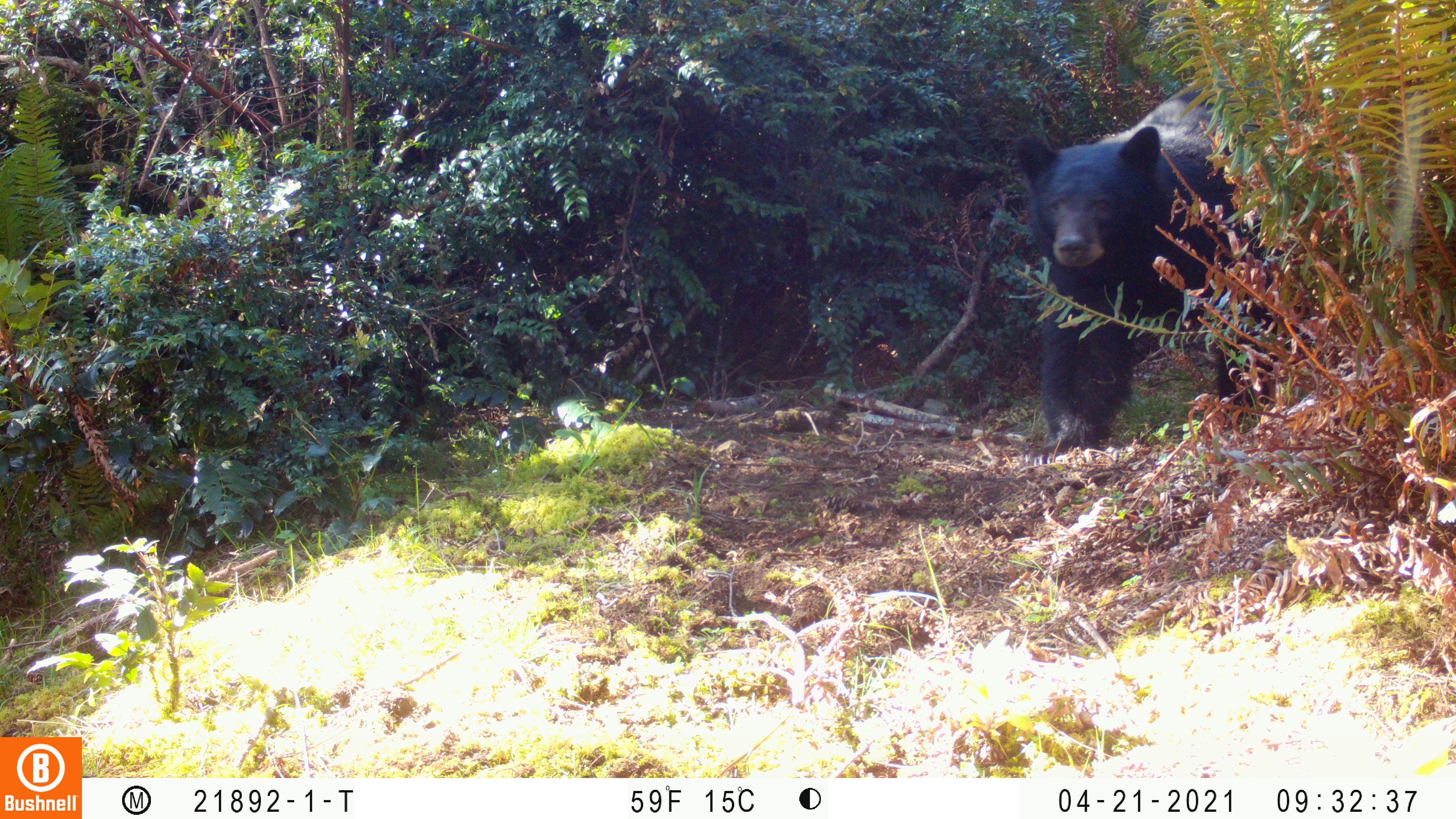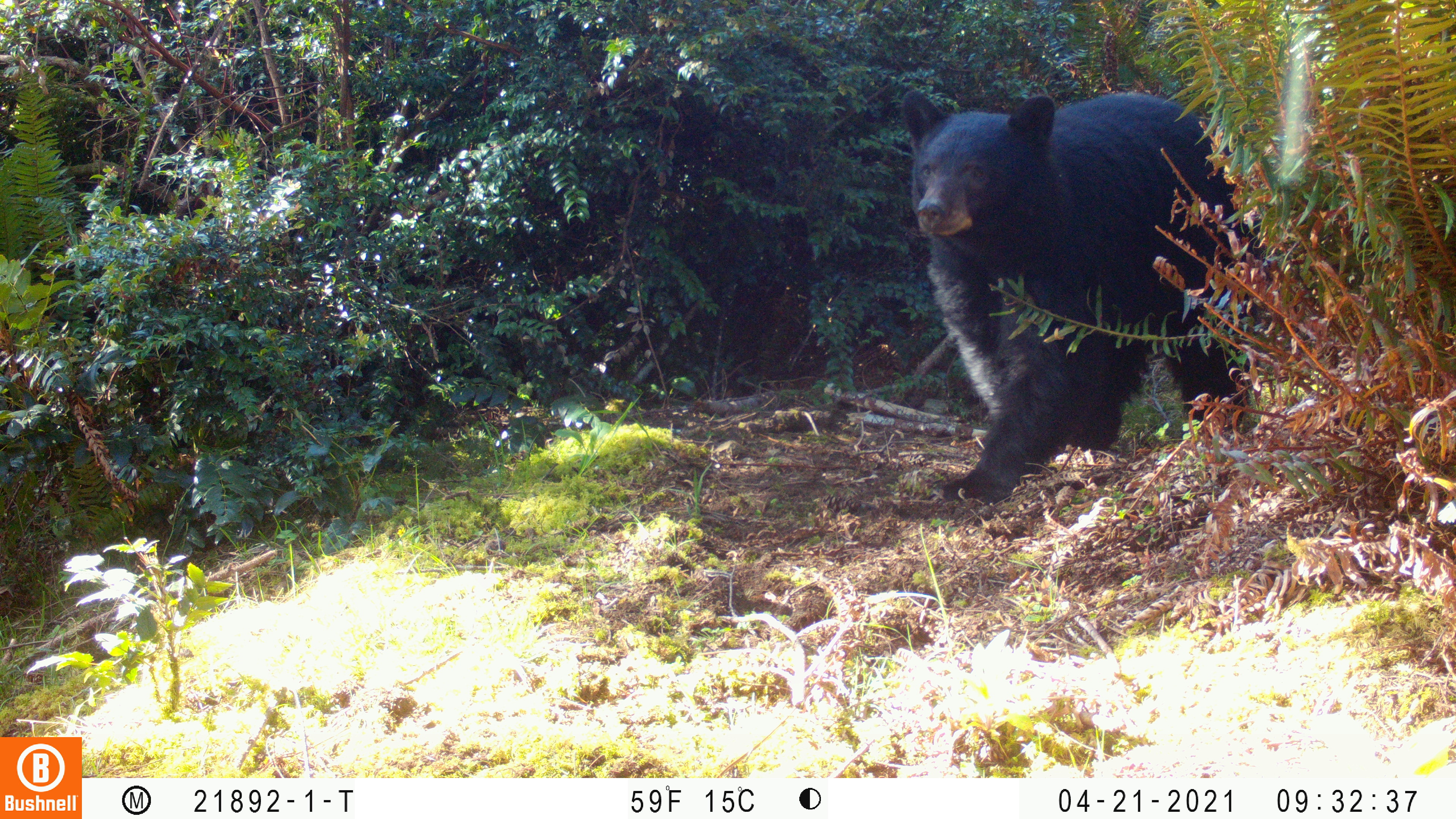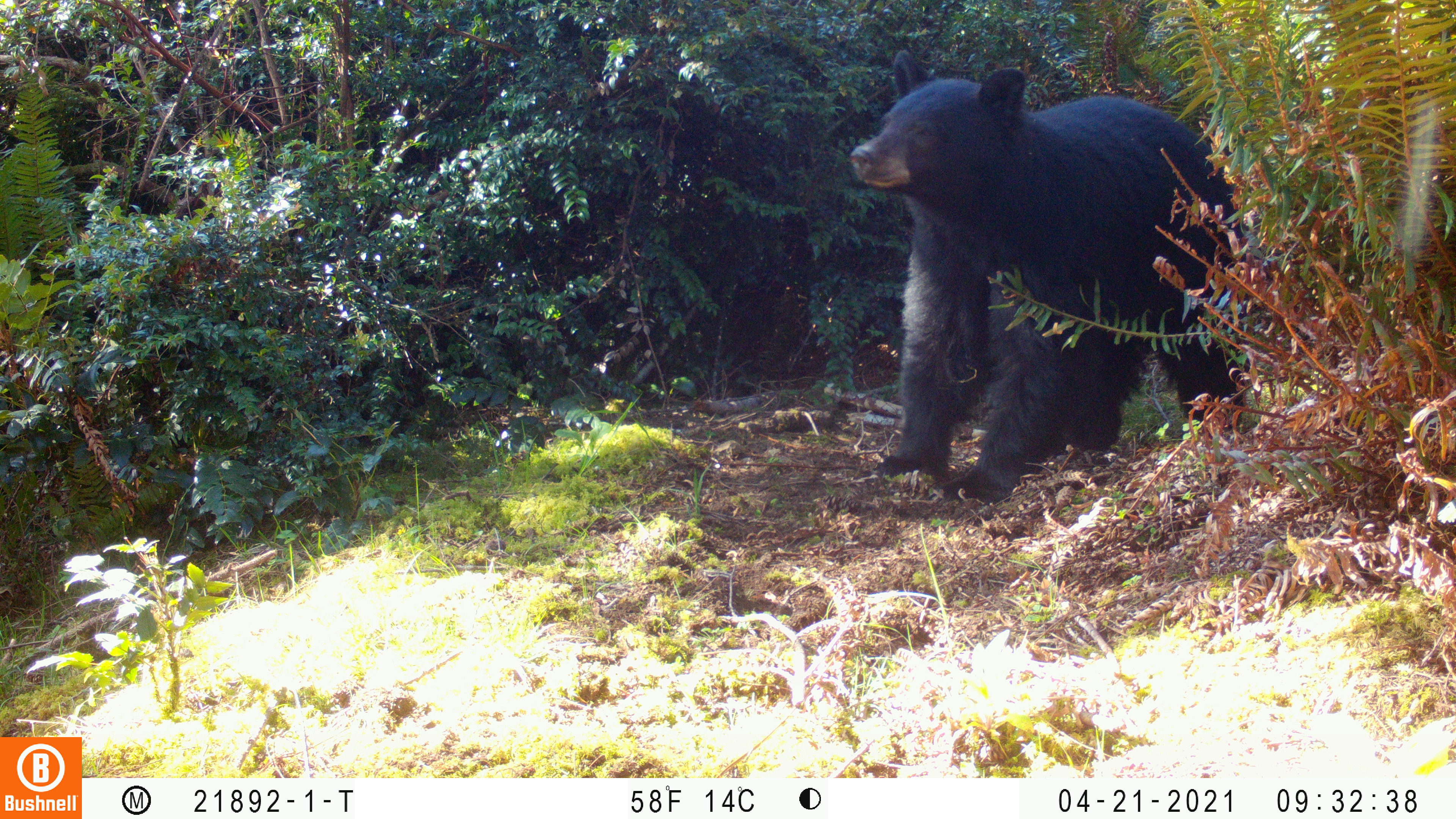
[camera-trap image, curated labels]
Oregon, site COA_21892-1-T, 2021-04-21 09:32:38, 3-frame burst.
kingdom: Animalia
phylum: Chordata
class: Mammalia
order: Carnivora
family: Ursidae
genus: Ursus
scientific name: Ursus americanus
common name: american black bear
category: black bear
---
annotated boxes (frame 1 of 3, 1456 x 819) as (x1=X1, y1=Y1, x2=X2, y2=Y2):
black bear: (x1=991, y1=53, x2=1344, y2=472)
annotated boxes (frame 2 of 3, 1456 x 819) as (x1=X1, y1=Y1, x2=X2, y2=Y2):
black bear: (x1=875, y1=64, x2=1280, y2=523)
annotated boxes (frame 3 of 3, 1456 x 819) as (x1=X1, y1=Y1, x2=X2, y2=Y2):
black bear: (x1=807, y1=23, x2=1292, y2=554)